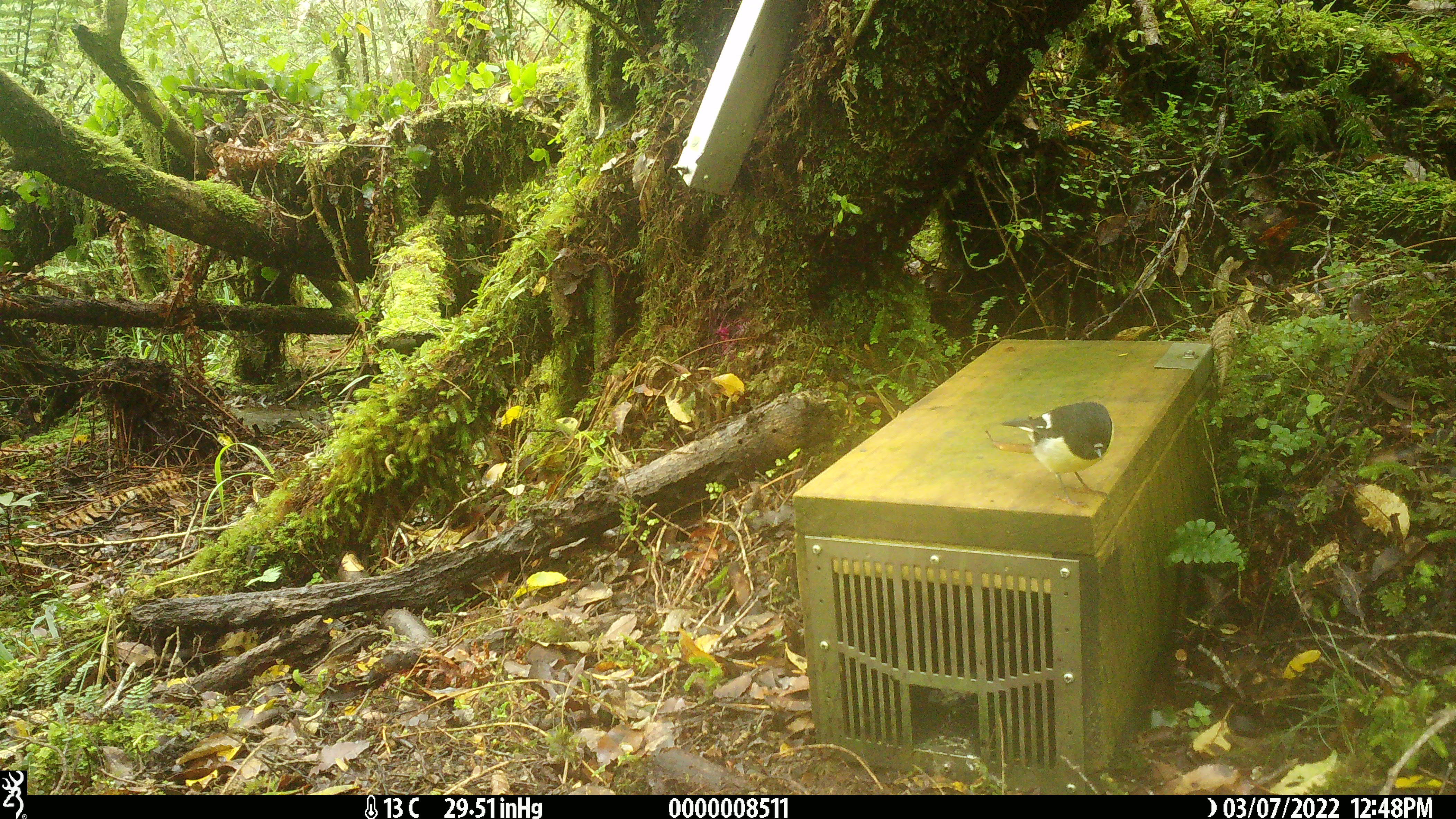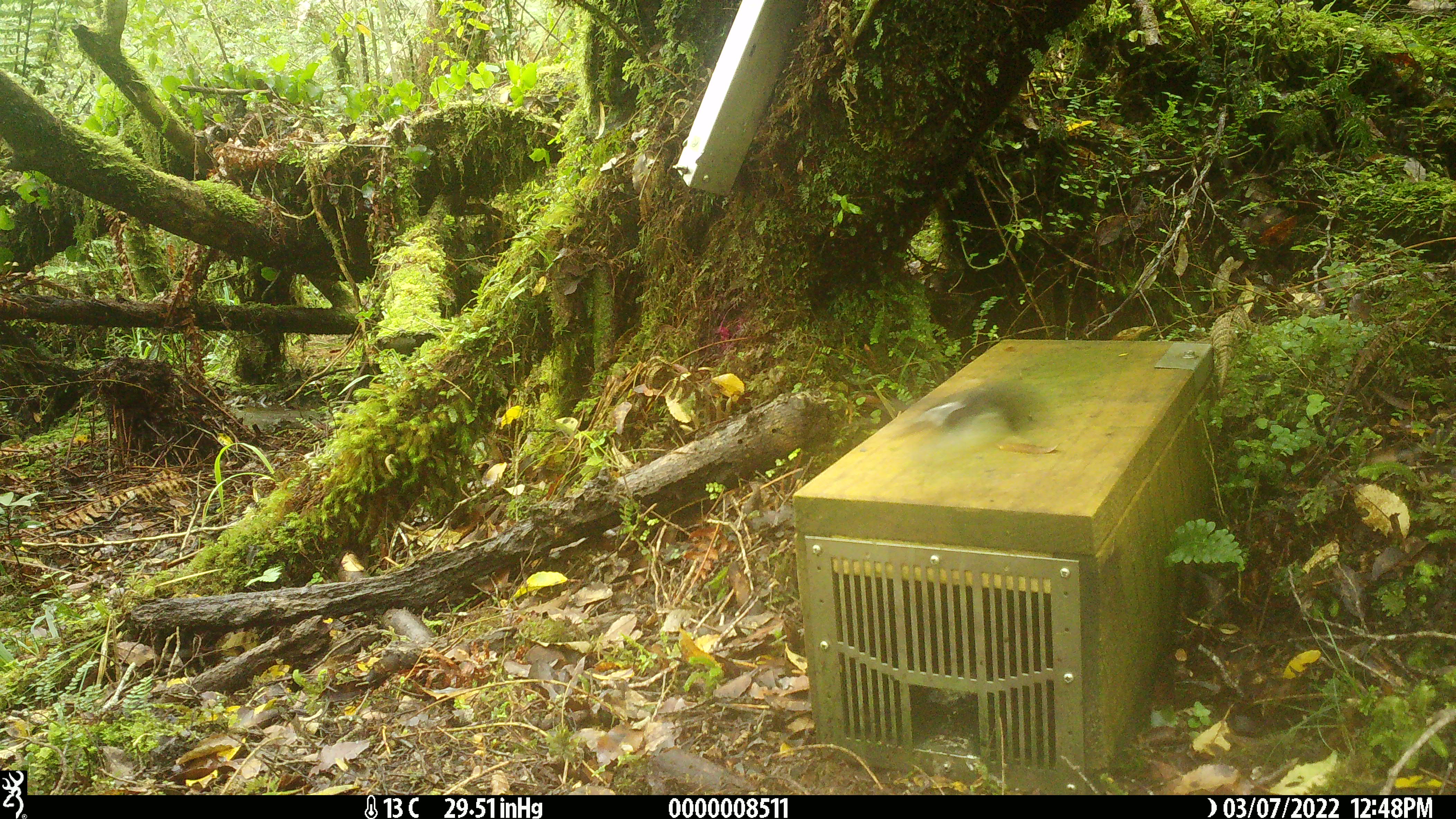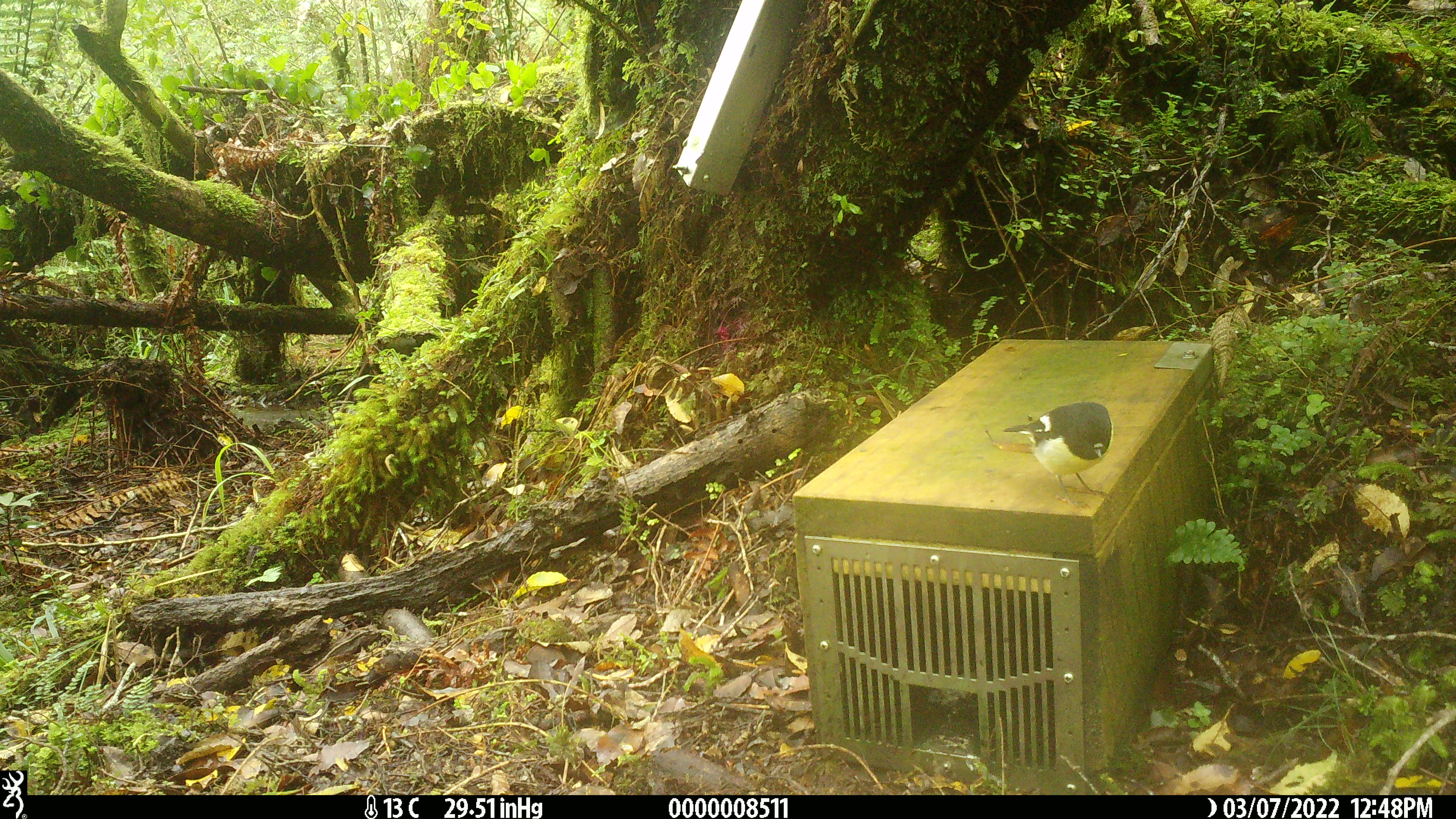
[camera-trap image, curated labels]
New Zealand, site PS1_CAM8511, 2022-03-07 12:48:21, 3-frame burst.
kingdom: Animalia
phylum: Chordata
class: Aves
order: Passeriformes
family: Petroicidae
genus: Petroica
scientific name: Petroica macrocephala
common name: tomtit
Tomtit (Petroica macrocephala).